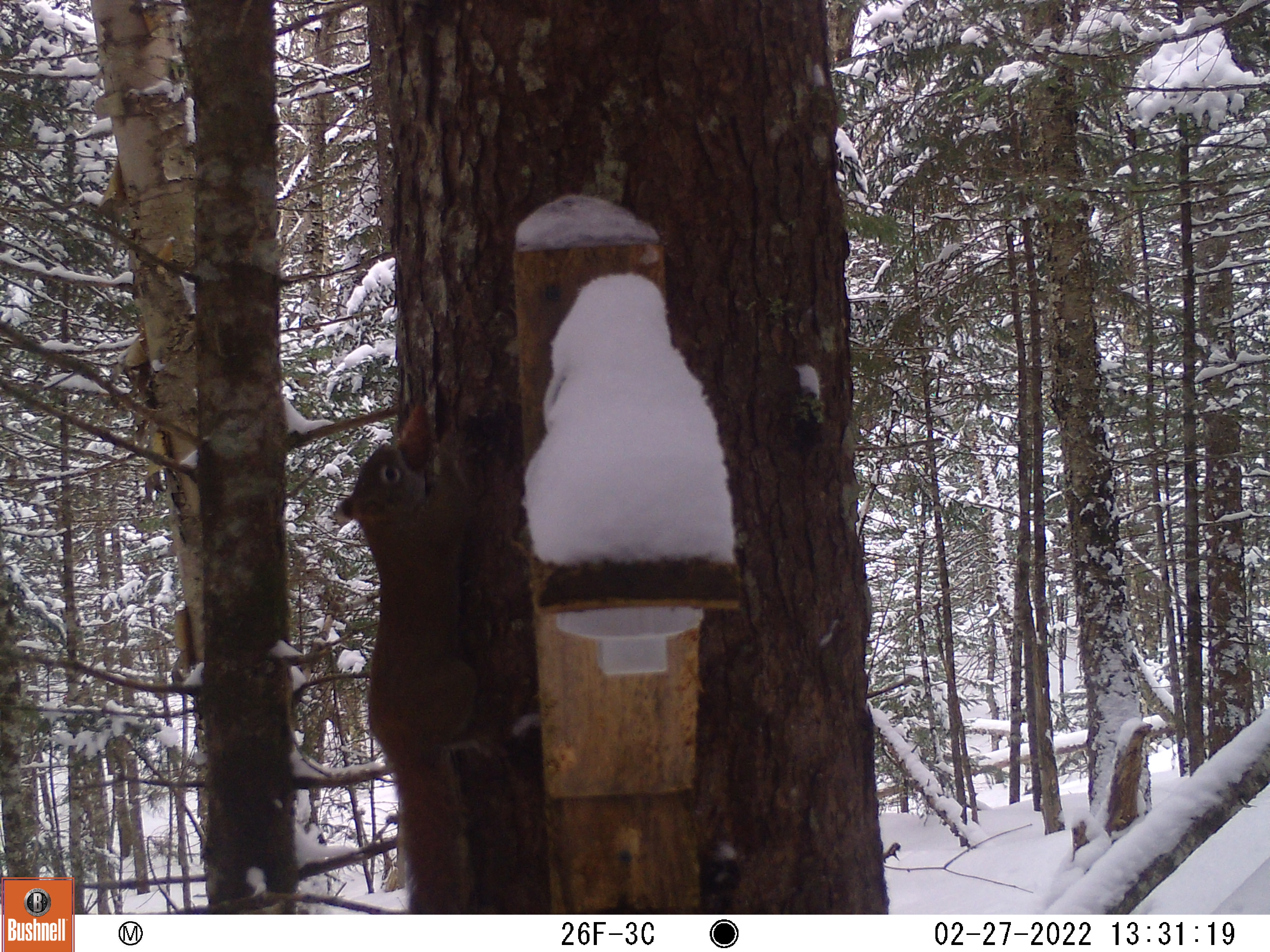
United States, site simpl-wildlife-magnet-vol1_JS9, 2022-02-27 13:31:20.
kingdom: Animalia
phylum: Chordata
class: Mammalia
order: Rodentia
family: Sciuridae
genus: Tamiasciurus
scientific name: Tamiasciurus hudsonicus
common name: red squirrel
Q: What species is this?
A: Red squirrel (Tamiasciurus hudsonicus).